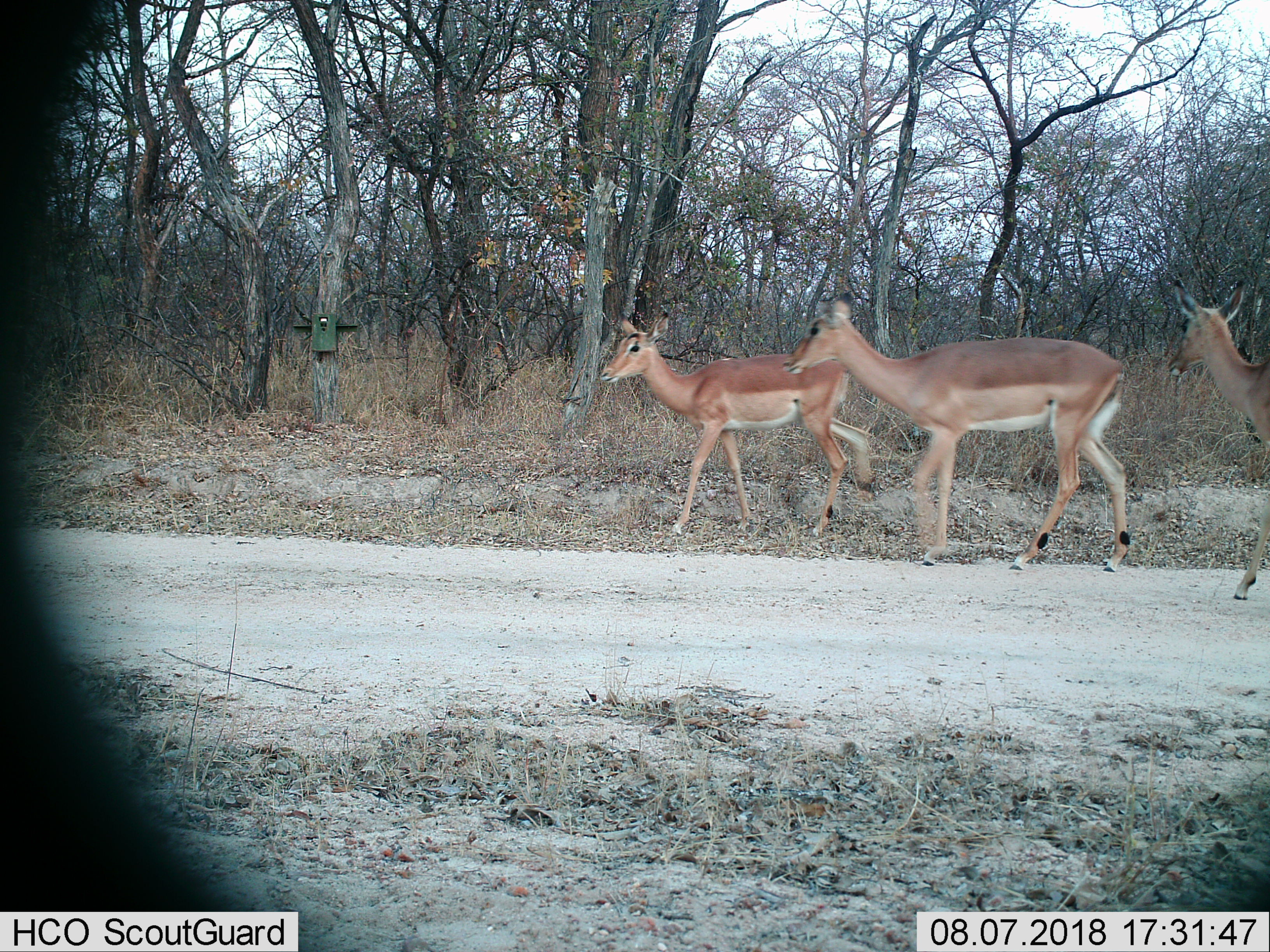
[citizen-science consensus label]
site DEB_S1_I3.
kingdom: Animalia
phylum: Chordata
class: Mammalia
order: Artiodactyla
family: Bovidae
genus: Aepyceros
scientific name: Aepyceros melampus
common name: impala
Impala (Aepyceros melampus), count 3. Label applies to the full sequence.